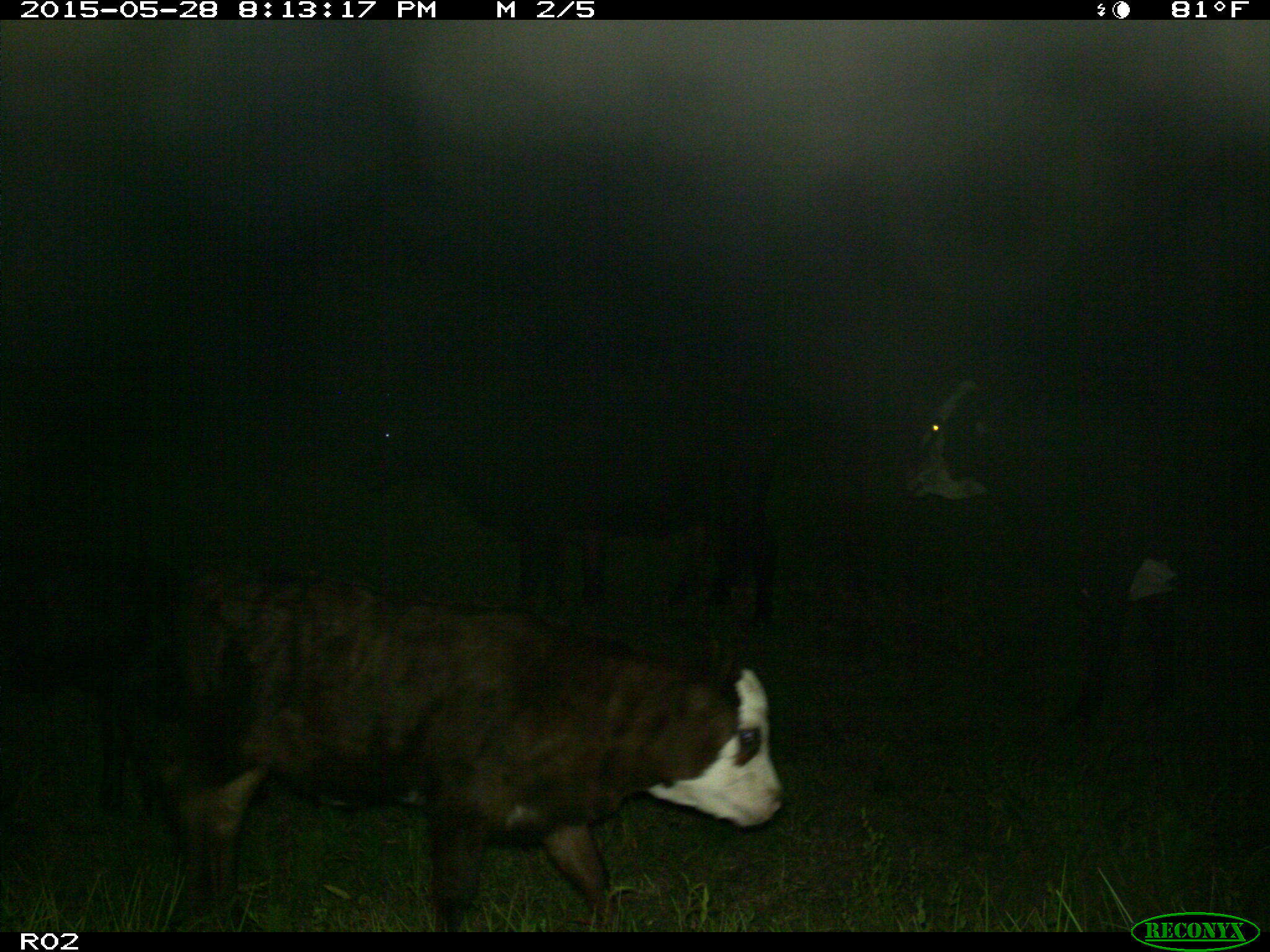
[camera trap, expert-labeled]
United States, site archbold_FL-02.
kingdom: Animalia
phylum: Chordata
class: Mammalia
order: Artiodactyla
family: Bovidae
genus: Bos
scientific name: Bos taurus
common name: domestic cow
Bos taurus (domestic cow).